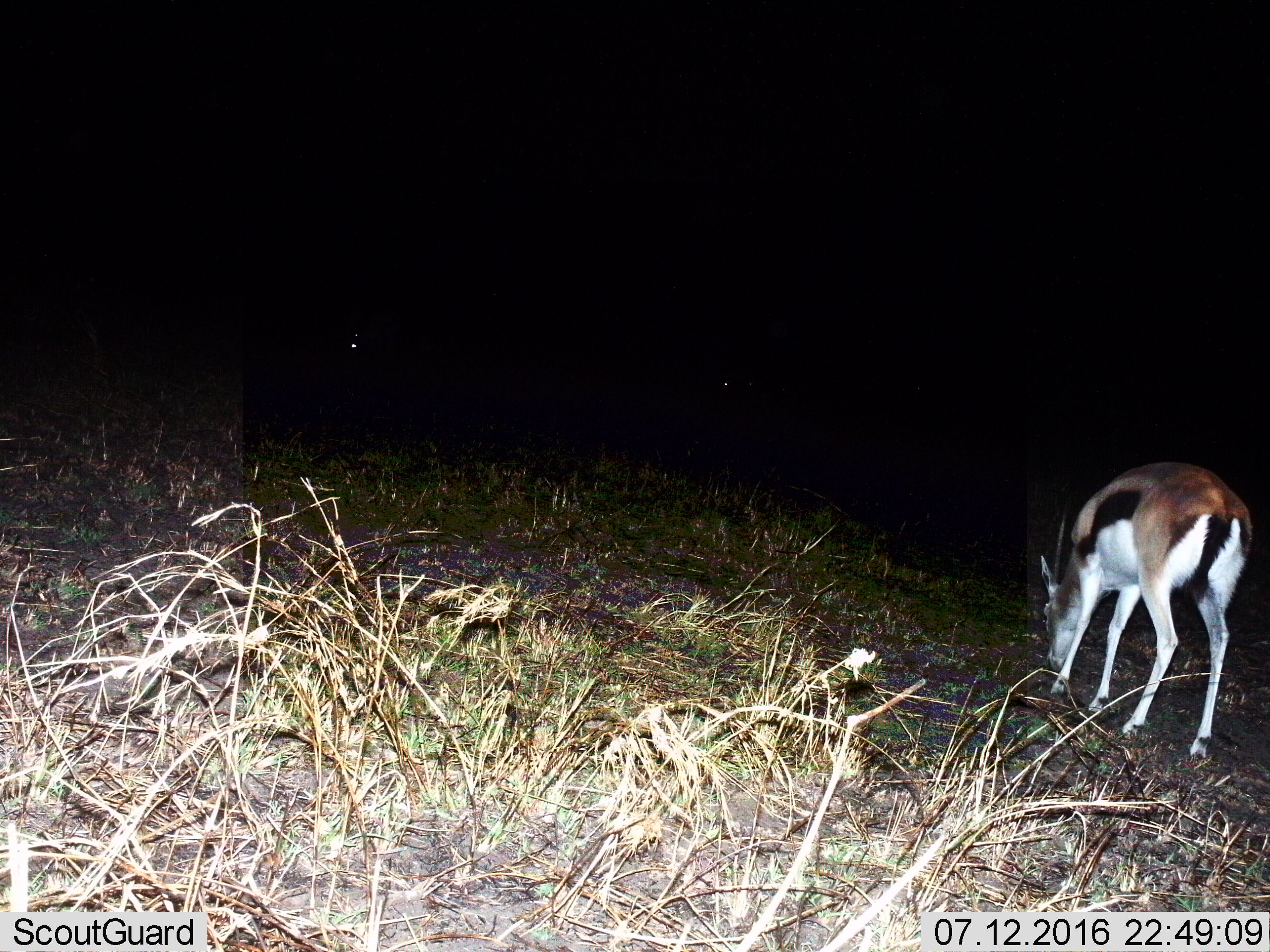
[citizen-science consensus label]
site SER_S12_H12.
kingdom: Animalia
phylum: Chordata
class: Mammalia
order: Artiodactyla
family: Bovidae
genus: Eudorcas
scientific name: Eudorcas thomsonii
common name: thomson's gazelle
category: gazellethomsons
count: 1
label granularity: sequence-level